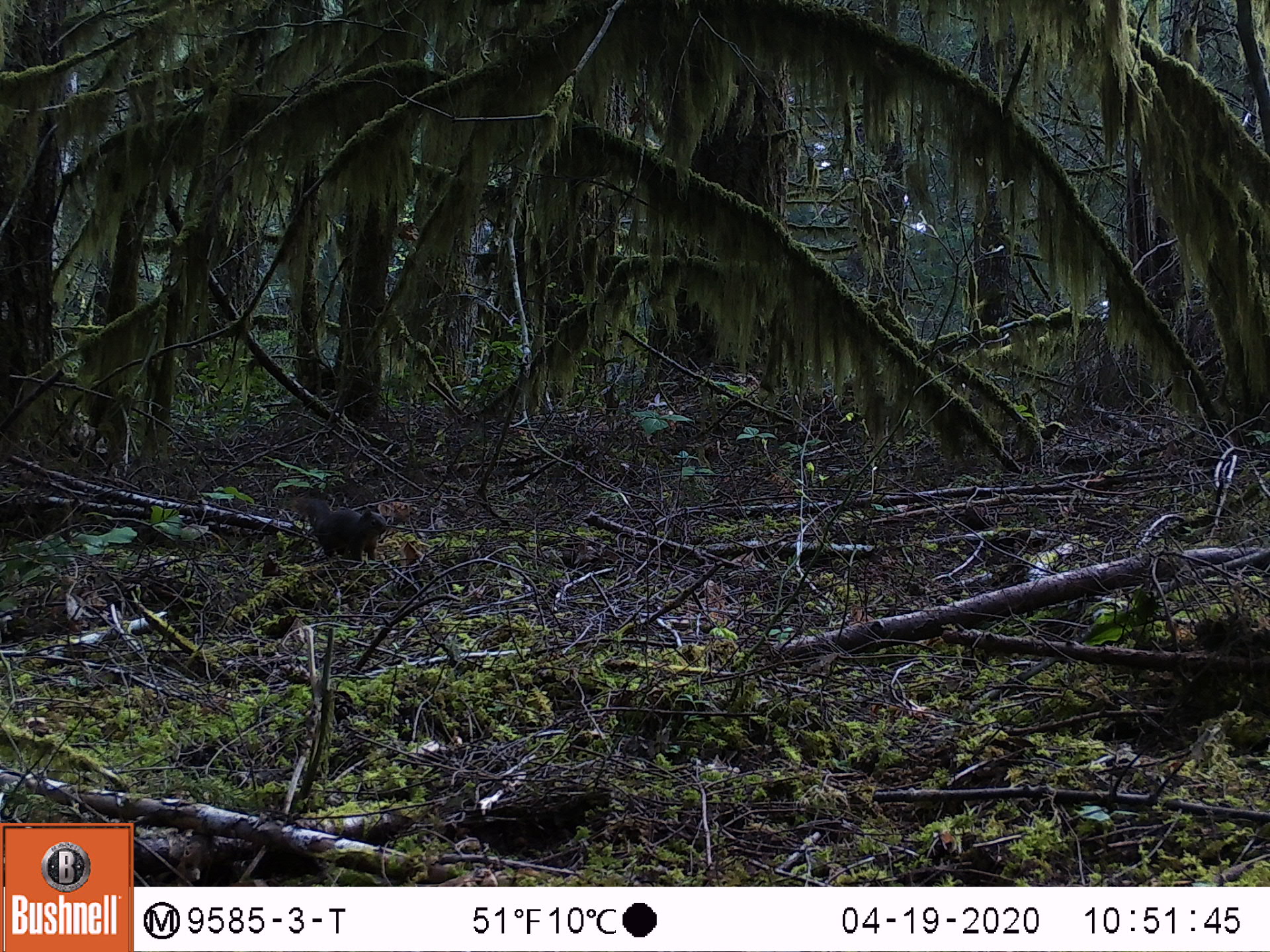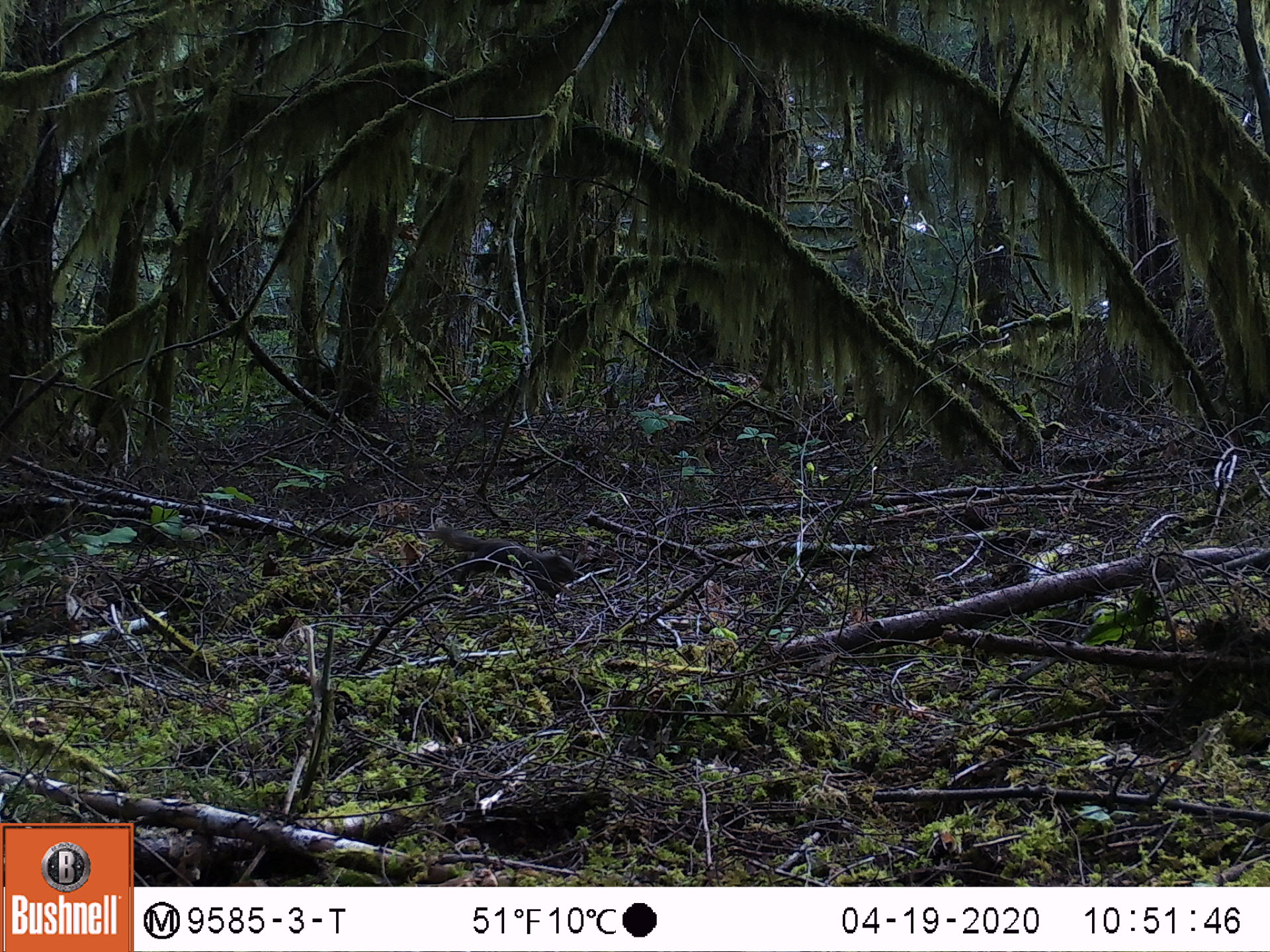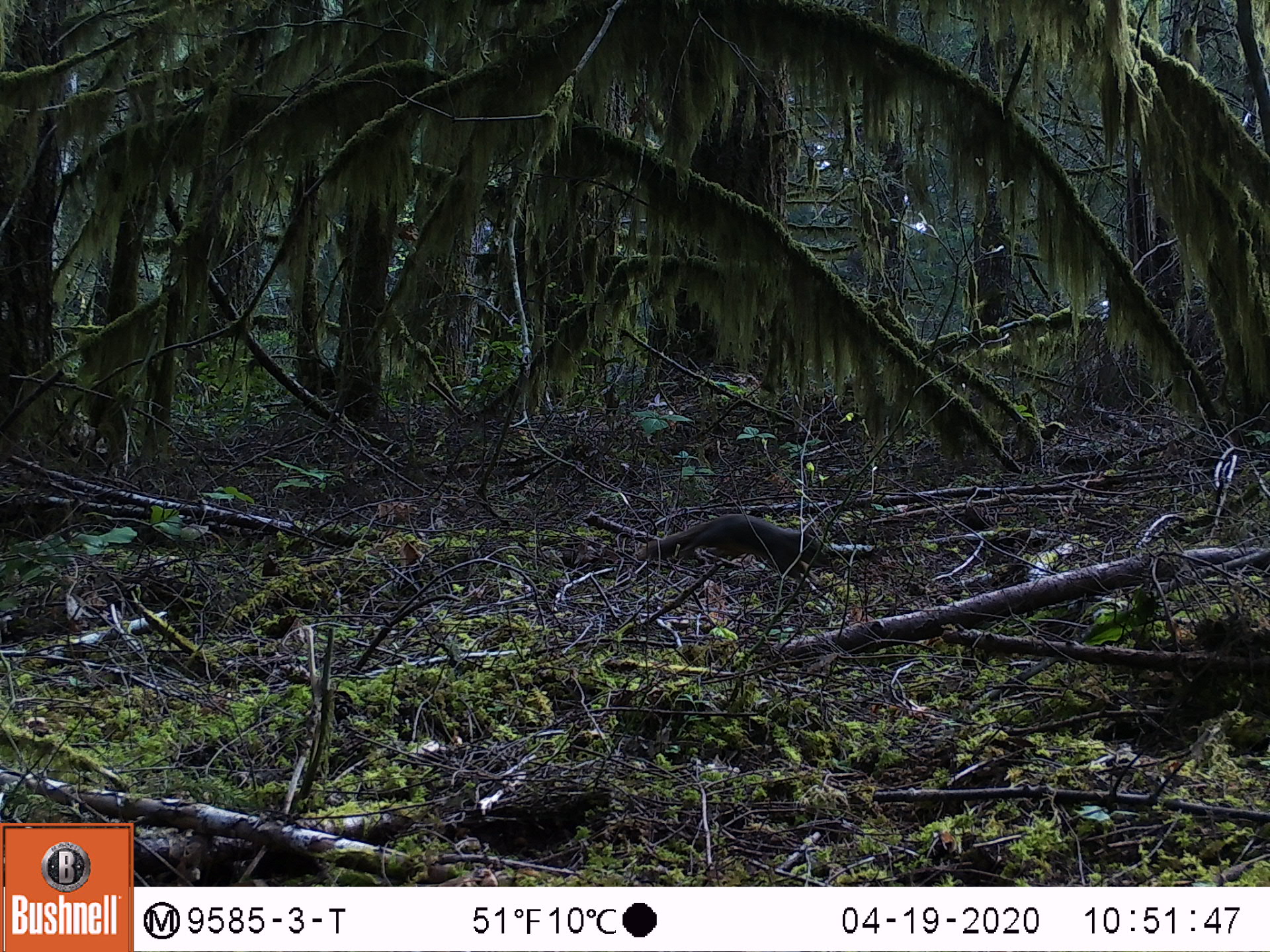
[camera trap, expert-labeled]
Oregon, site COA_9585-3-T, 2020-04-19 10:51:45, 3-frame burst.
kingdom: Animalia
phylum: Chordata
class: Mammalia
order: Rodentia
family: Sciuridae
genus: Tamiasciurus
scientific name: Tamiasciurus douglasii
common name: douglas squirrel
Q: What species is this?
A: Douglas squirrel (Tamiasciurus douglasii).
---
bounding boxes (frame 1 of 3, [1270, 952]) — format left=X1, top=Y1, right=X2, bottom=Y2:
douglas squirrel: left=291, top=491, right=393, bottom=567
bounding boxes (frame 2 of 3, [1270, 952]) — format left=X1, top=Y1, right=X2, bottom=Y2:
douglas squirrel: left=443, top=531, right=586, bottom=598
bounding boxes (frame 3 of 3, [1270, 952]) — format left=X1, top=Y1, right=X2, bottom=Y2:
douglas squirrel: left=642, top=514, right=847, bottom=586